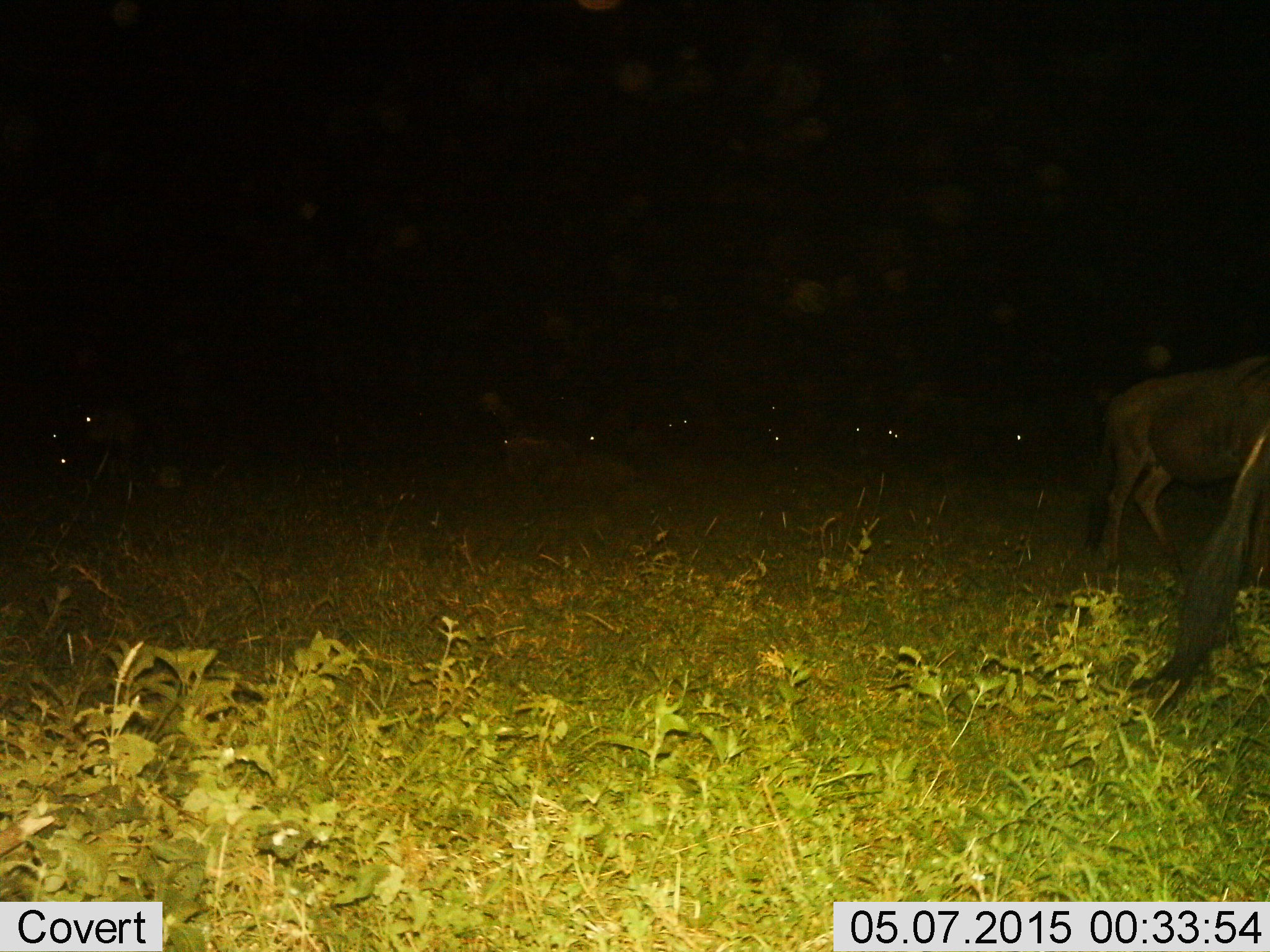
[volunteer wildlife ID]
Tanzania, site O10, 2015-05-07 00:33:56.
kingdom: Animalia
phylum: Chordata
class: Mammalia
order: Artiodactyla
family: Bovidae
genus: Connochaetes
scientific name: Connochaetes taurinus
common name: blue wildebeest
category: wildebeest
Wildebeest (blue wildebeest) (Connochaetes taurinus), count 10. Behavior (volunteer vote fractions): standing 60%, resting 20%, moving 20%, interacting 10%. Young present (vote fraction): 0%. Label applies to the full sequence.